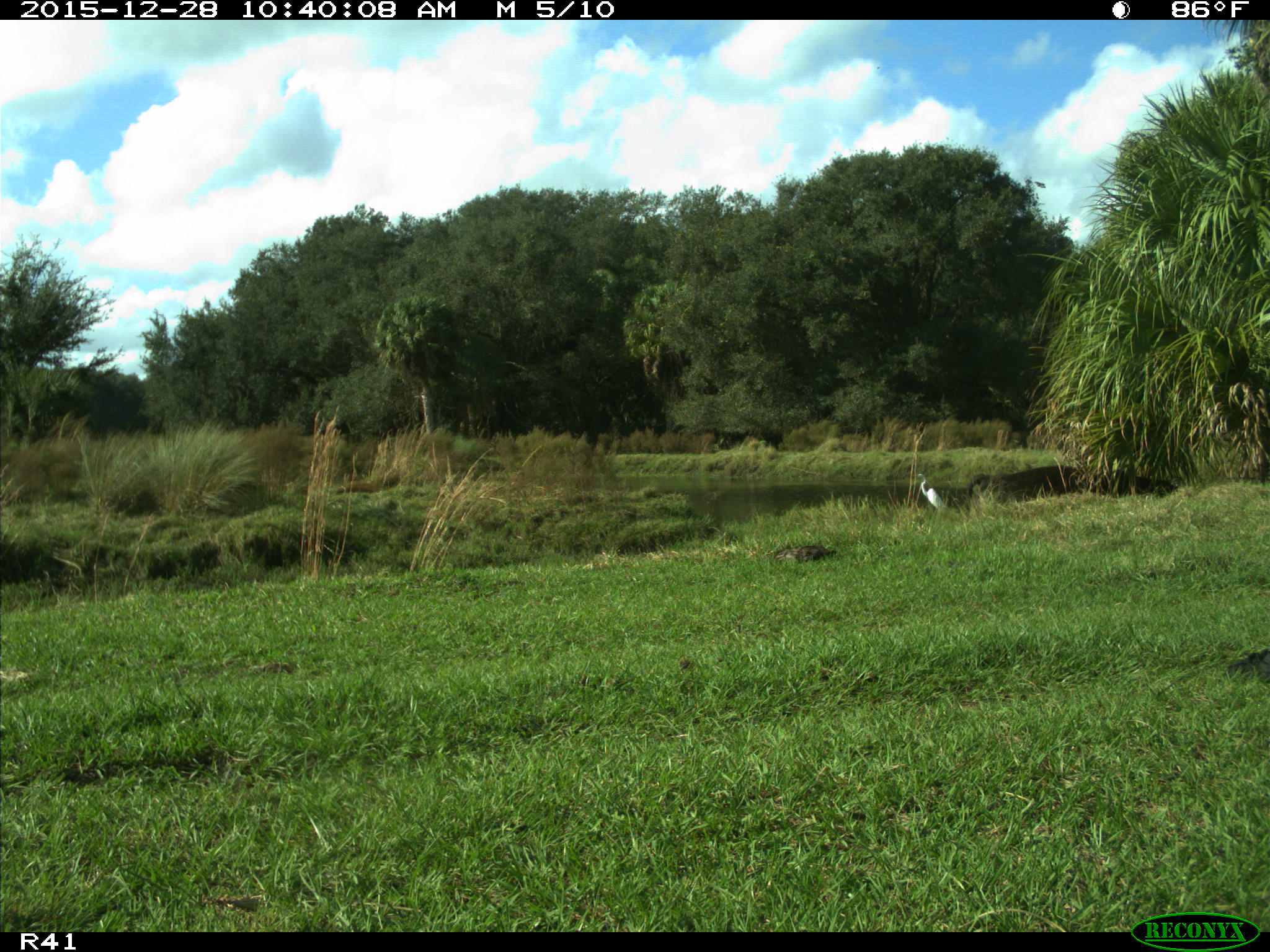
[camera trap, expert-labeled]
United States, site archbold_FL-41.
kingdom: Animalia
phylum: Chordata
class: Mammalia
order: Artiodactyla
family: Bovidae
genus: Bos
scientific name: Bos taurus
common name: domestic cow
Bos taurus (domestic cow).